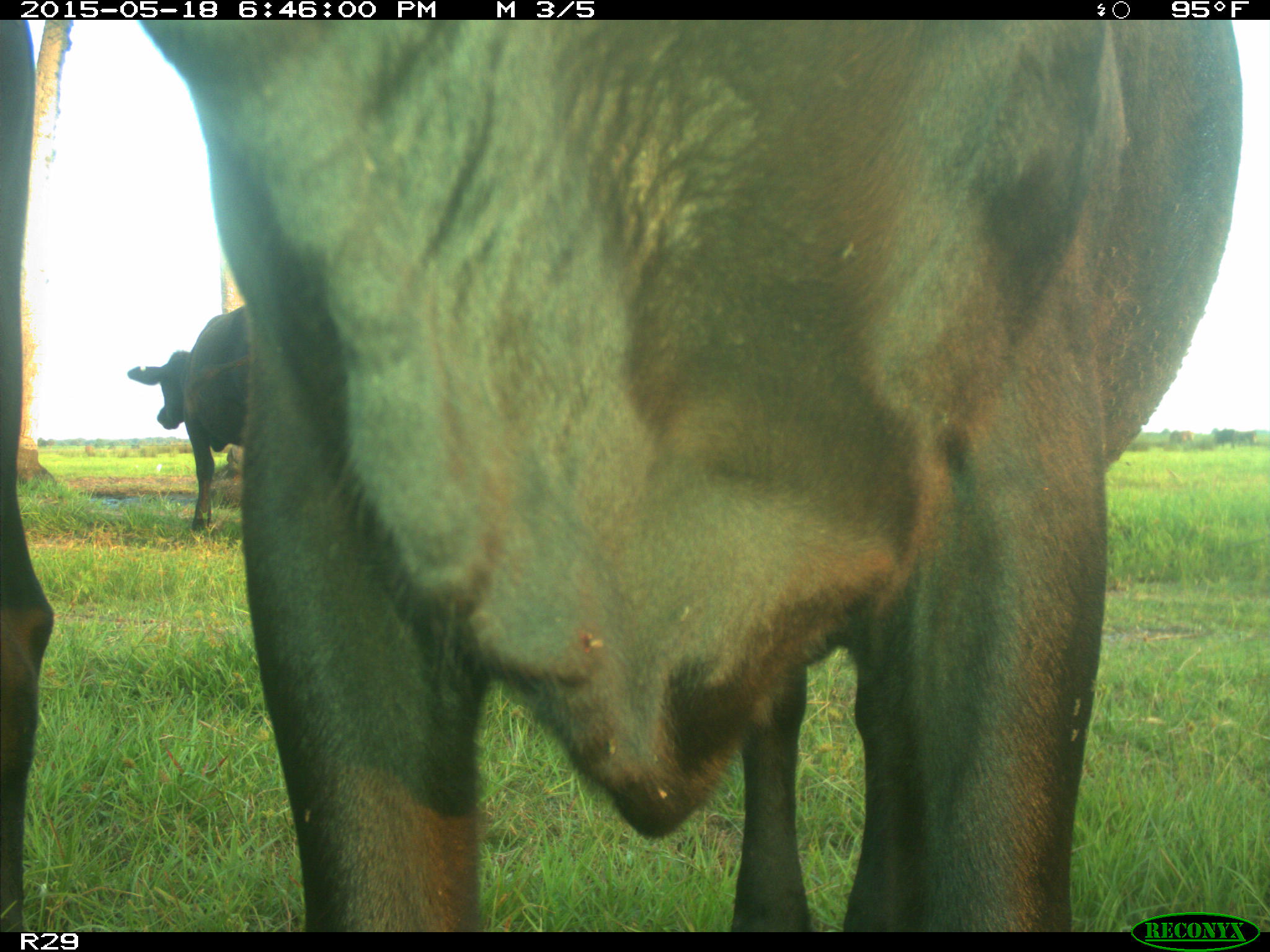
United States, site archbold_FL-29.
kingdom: Animalia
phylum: Chordata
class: Mammalia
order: Artiodactyla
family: Bovidae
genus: Bos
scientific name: Bos taurus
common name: domestic cow